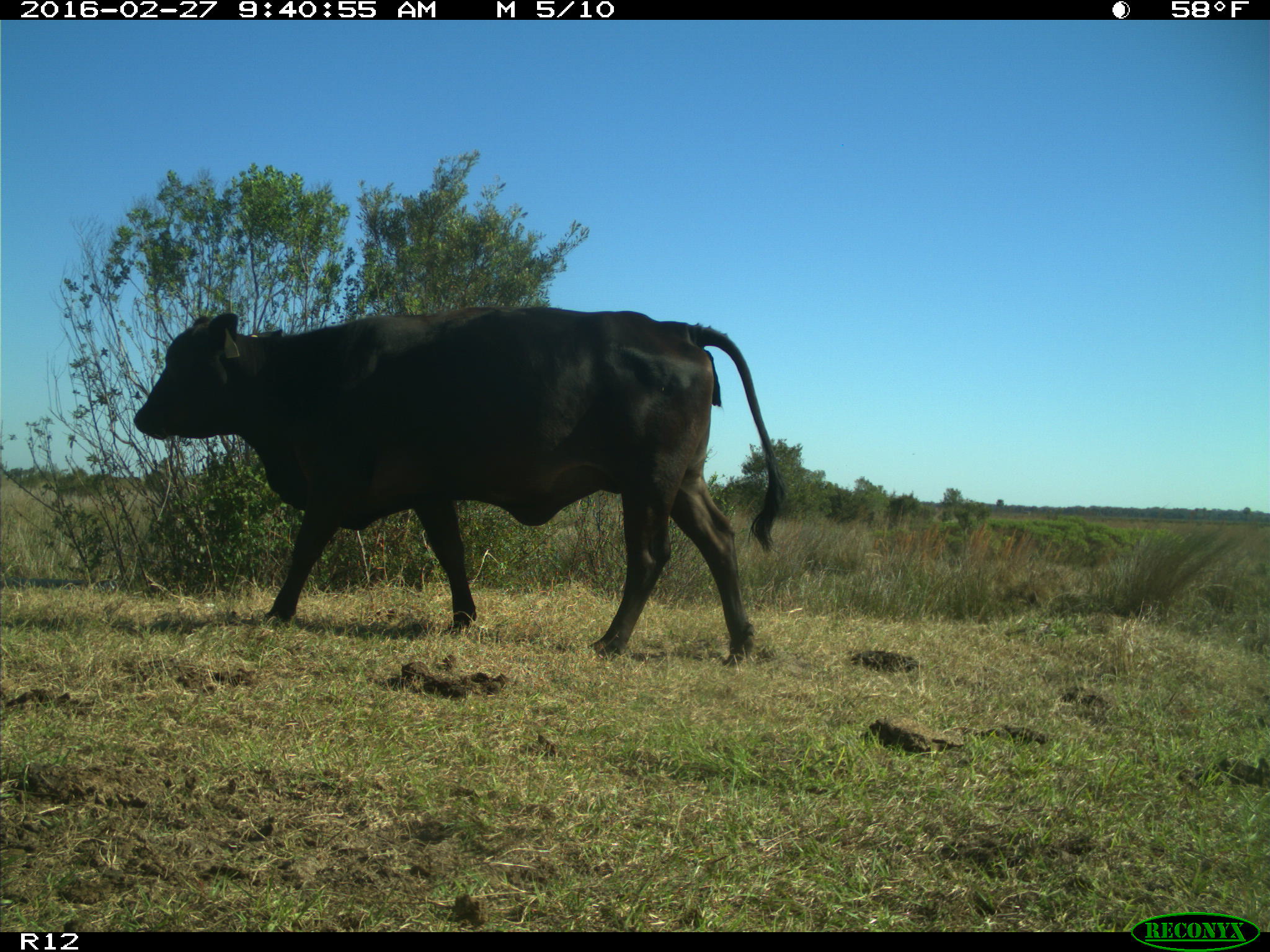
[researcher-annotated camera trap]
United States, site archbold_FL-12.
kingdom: Animalia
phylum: Chordata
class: Mammalia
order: Artiodactyla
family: Bovidae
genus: Bos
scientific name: Bos taurus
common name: domestic cow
Bos taurus (domestic cow).